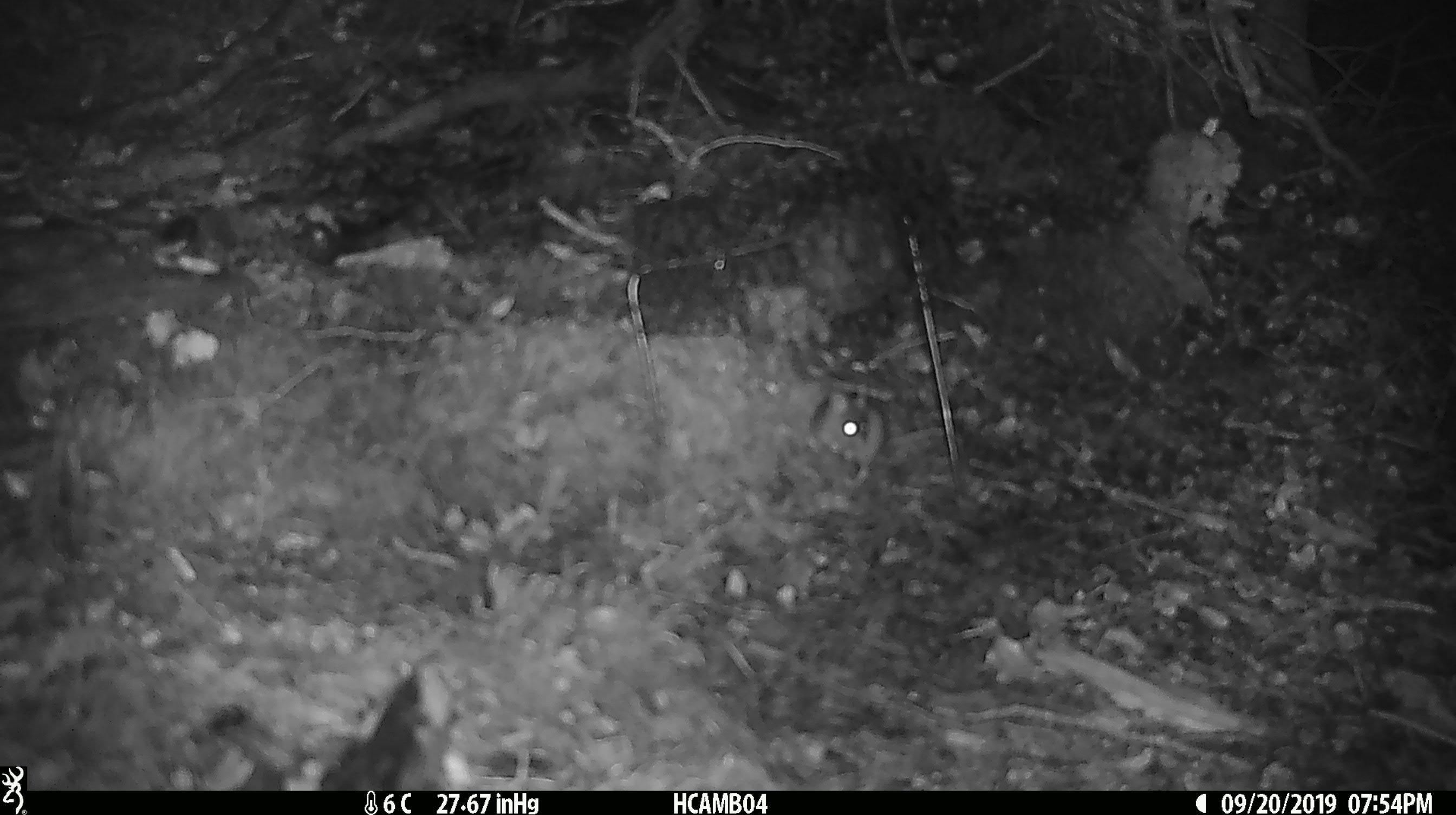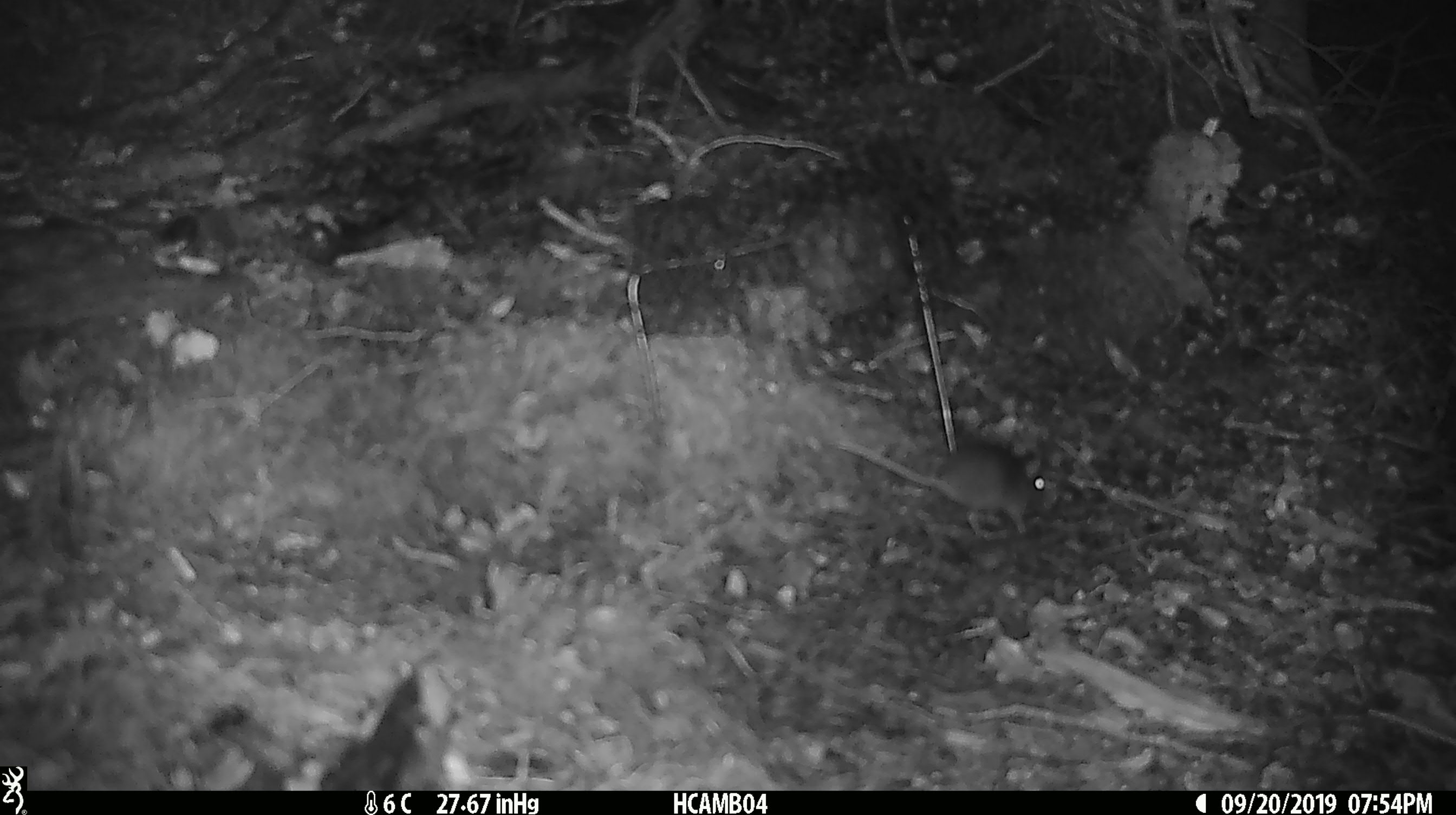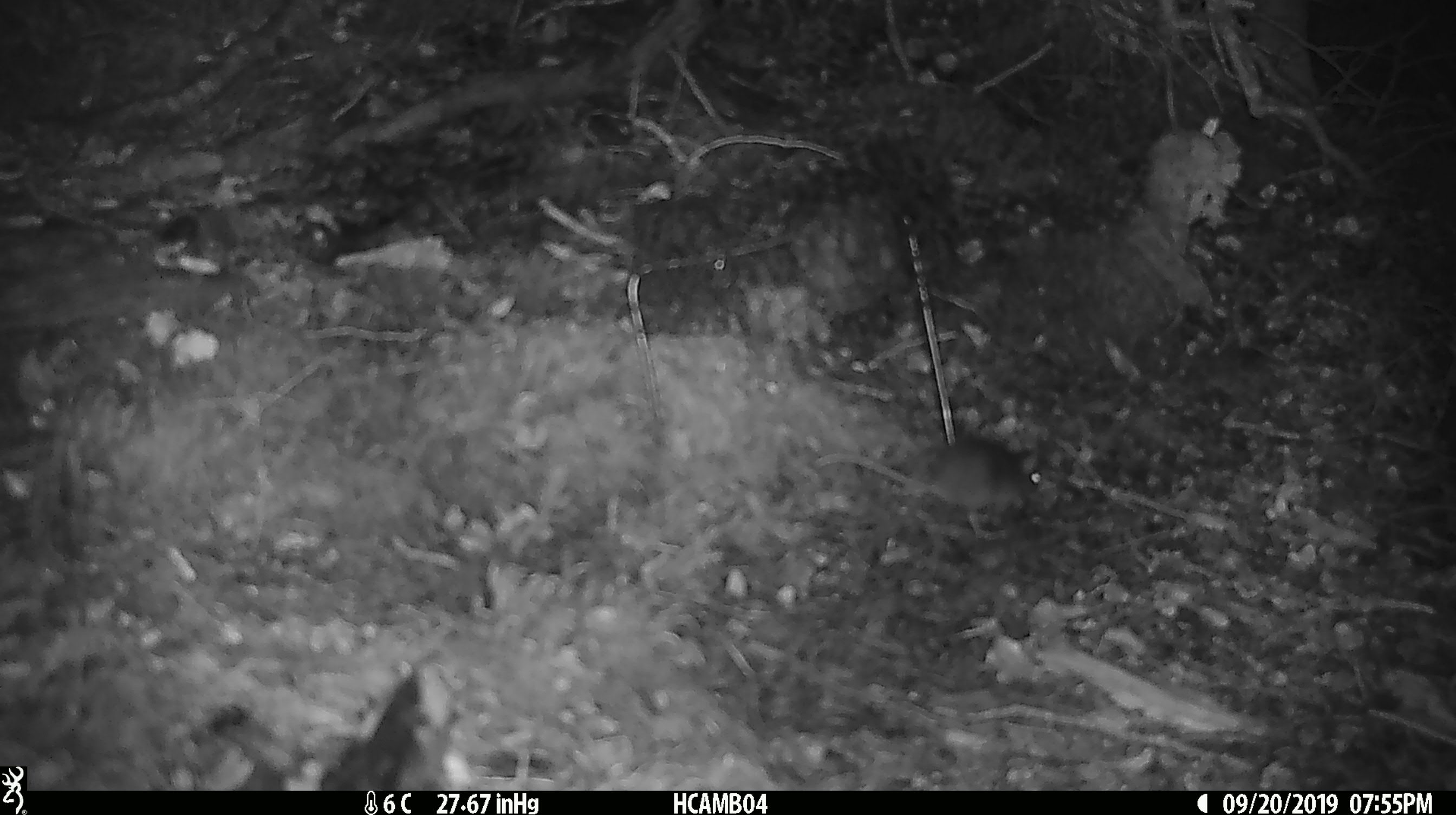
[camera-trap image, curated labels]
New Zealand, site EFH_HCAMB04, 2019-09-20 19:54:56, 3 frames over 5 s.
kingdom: Animalia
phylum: Chordata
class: Mammalia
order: Rodentia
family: Muridae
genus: Mus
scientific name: Mus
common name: mouse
Mouse (Mus).